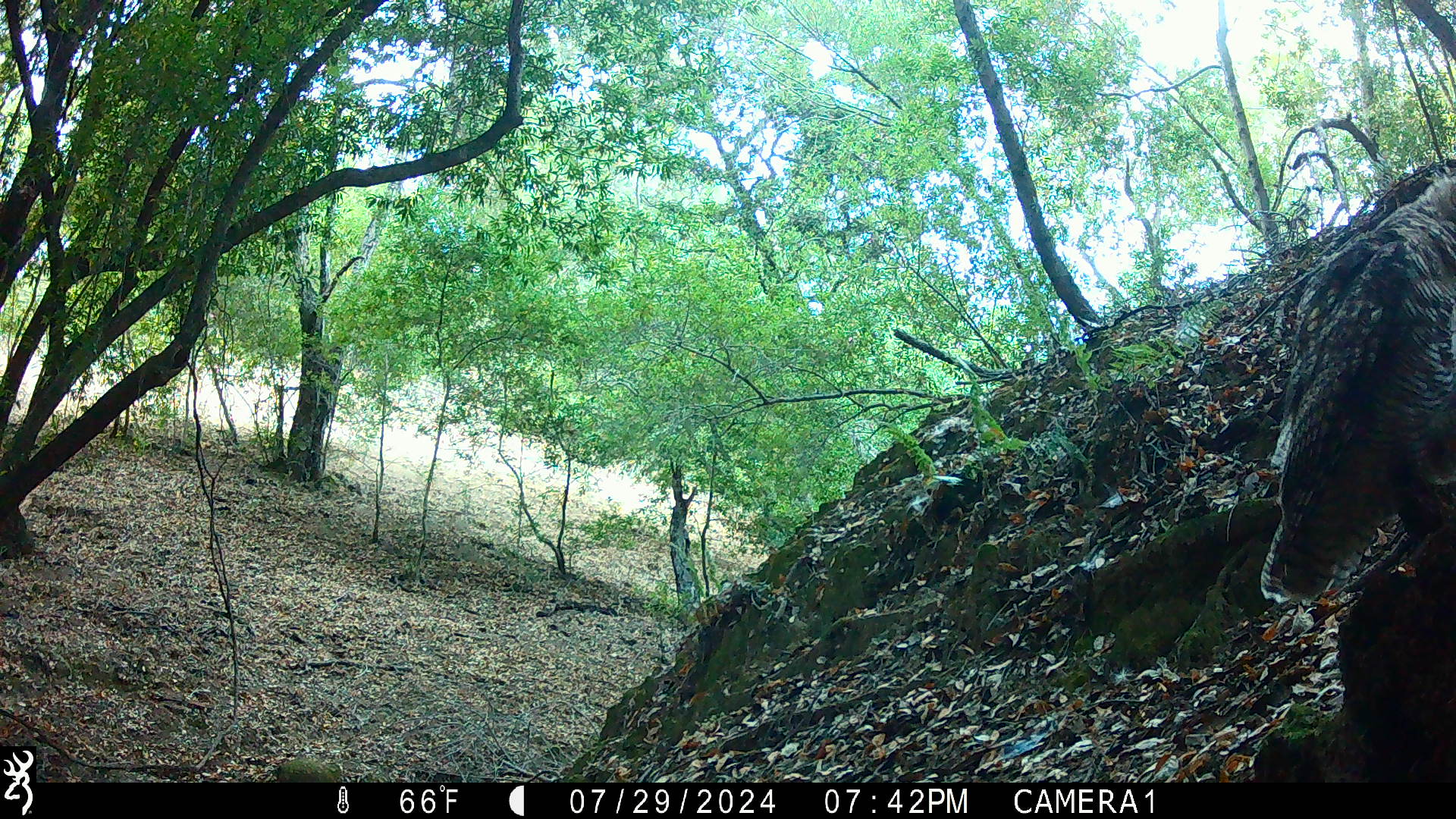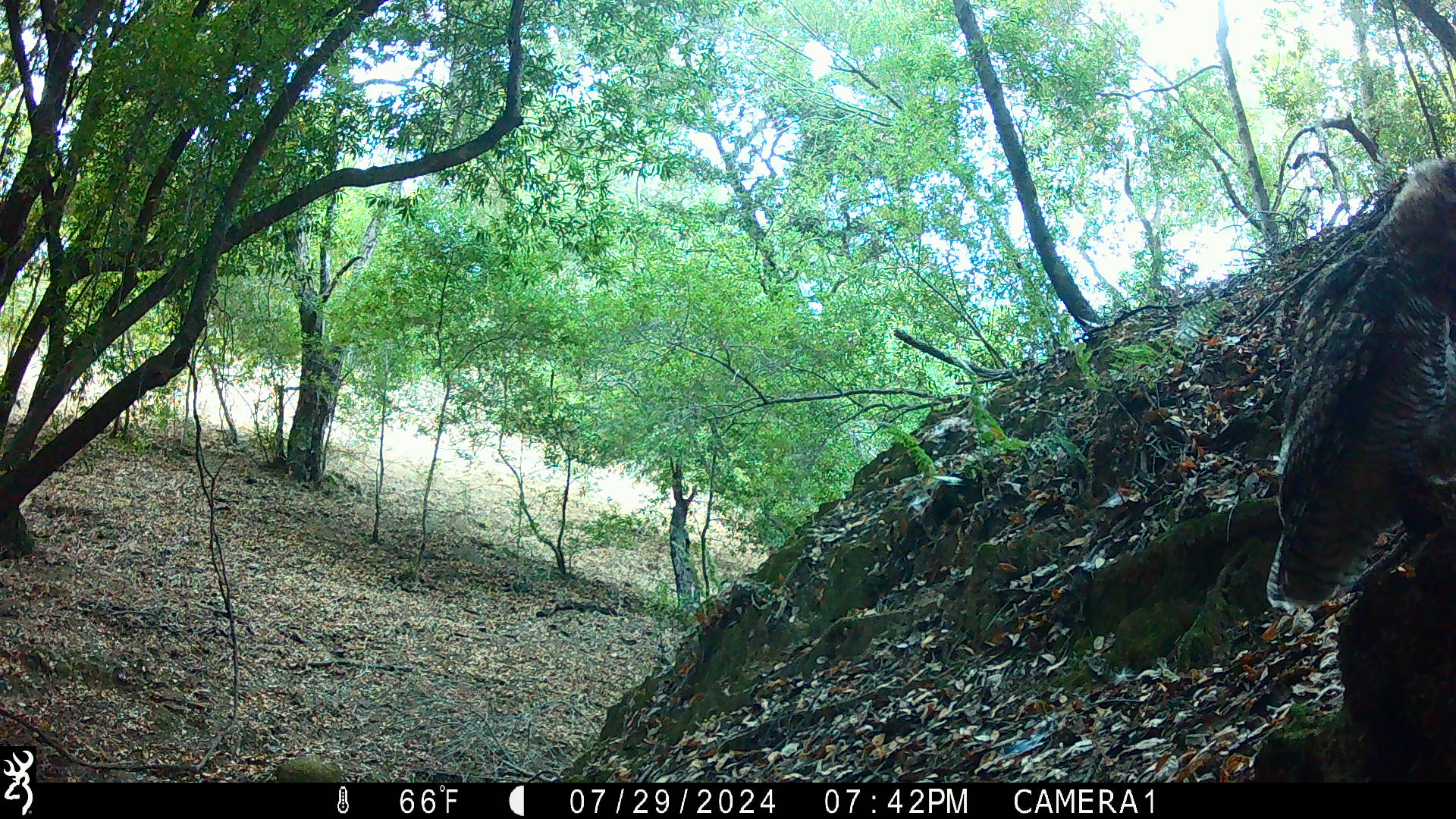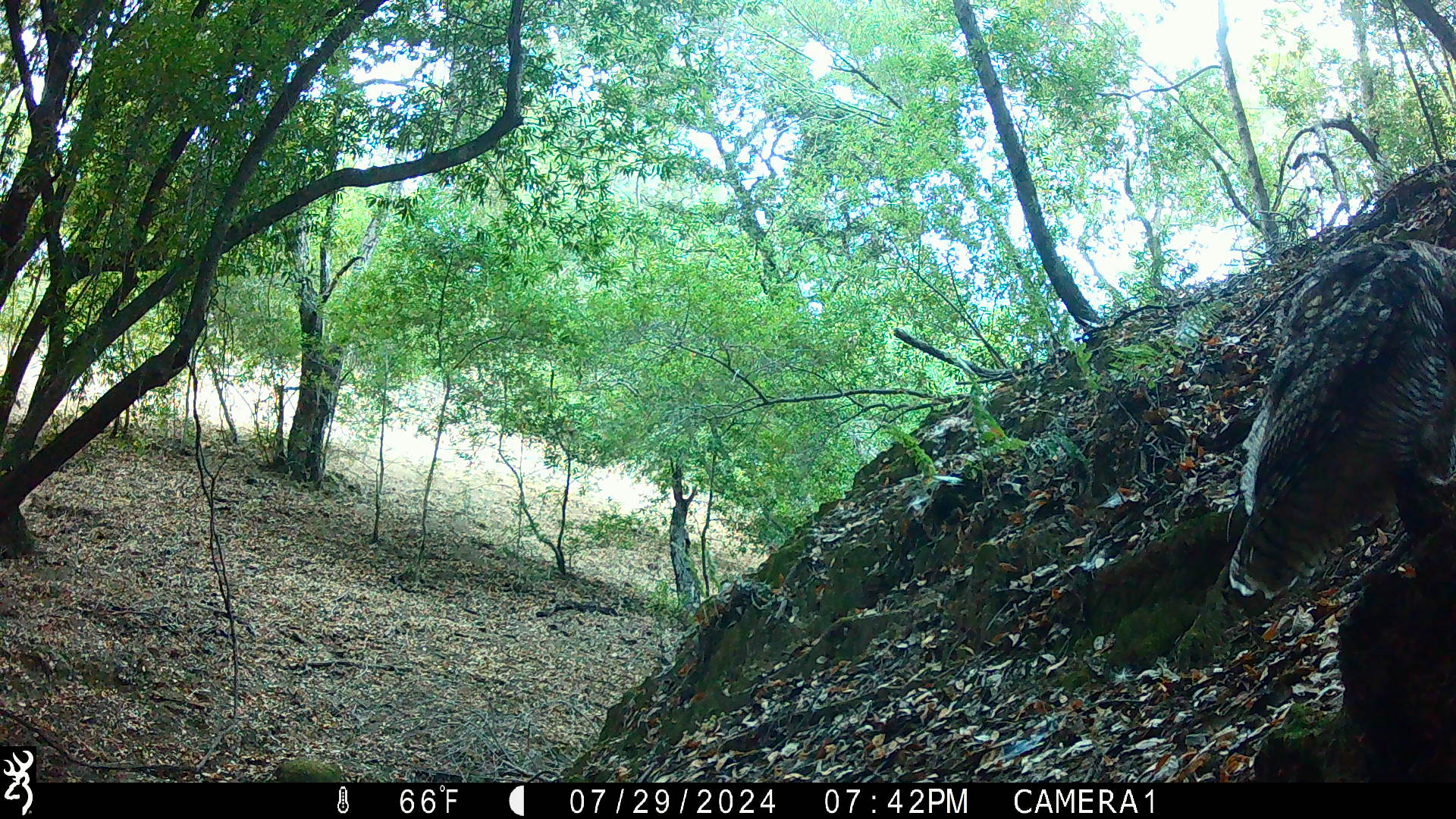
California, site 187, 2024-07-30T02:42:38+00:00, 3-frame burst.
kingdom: Animalia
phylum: Chordata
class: Aves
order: Strigiformes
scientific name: Strigiformes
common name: owl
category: unknown owl